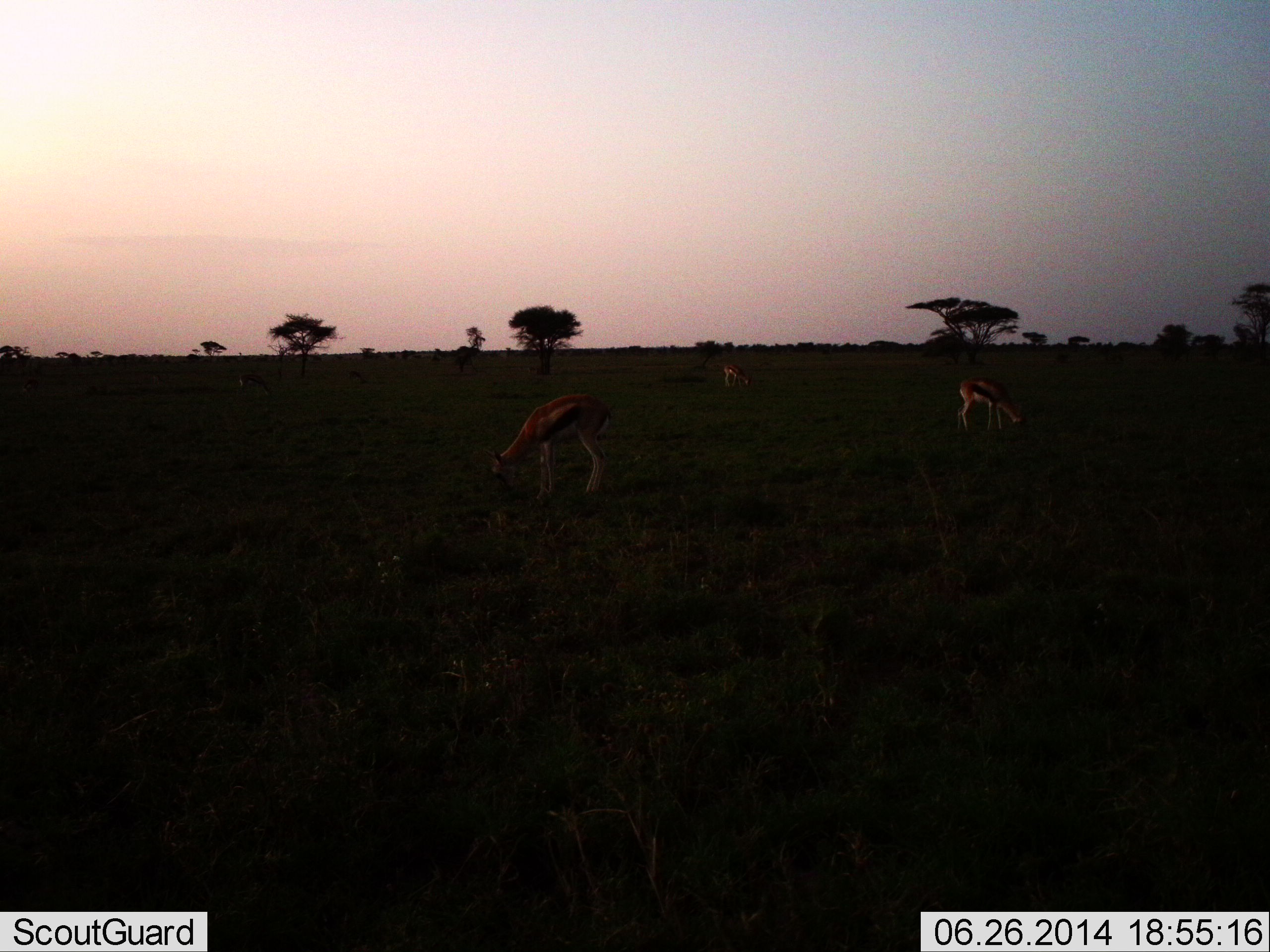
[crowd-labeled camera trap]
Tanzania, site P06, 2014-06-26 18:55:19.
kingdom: Animalia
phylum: Chordata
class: Mammalia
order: Artiodactyla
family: Bovidae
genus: Eudorcas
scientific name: Eudorcas thomsonii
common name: thomson's gazelle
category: gazellethomsons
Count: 3.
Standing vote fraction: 30%.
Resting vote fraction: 0%.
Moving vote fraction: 0%.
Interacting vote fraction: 0%.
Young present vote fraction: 0%.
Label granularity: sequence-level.